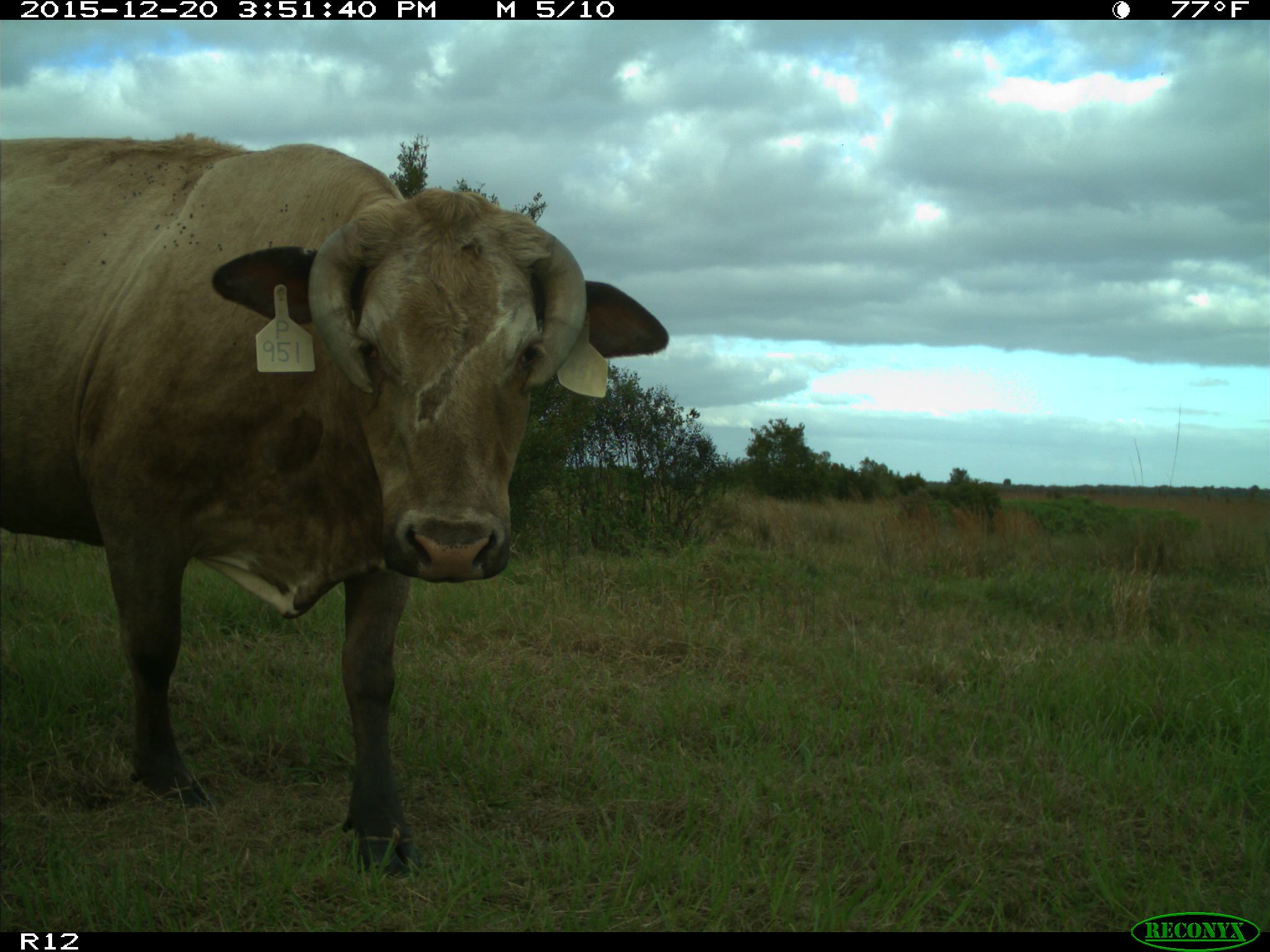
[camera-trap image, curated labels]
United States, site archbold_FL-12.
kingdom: Animalia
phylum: Chordata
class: Mammalia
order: Artiodactyla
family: Bovidae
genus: Bos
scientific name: Bos taurus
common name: domestic cow